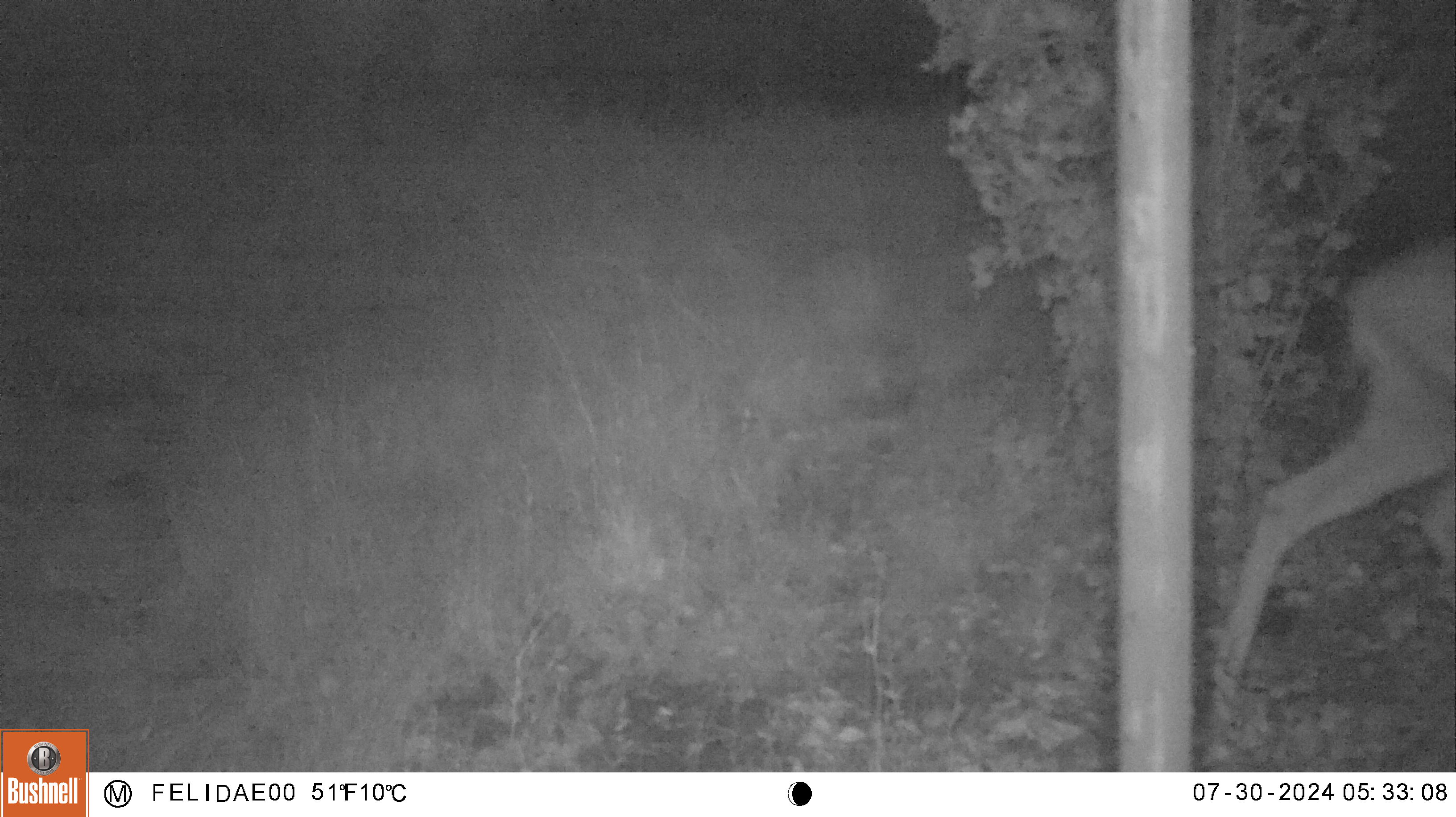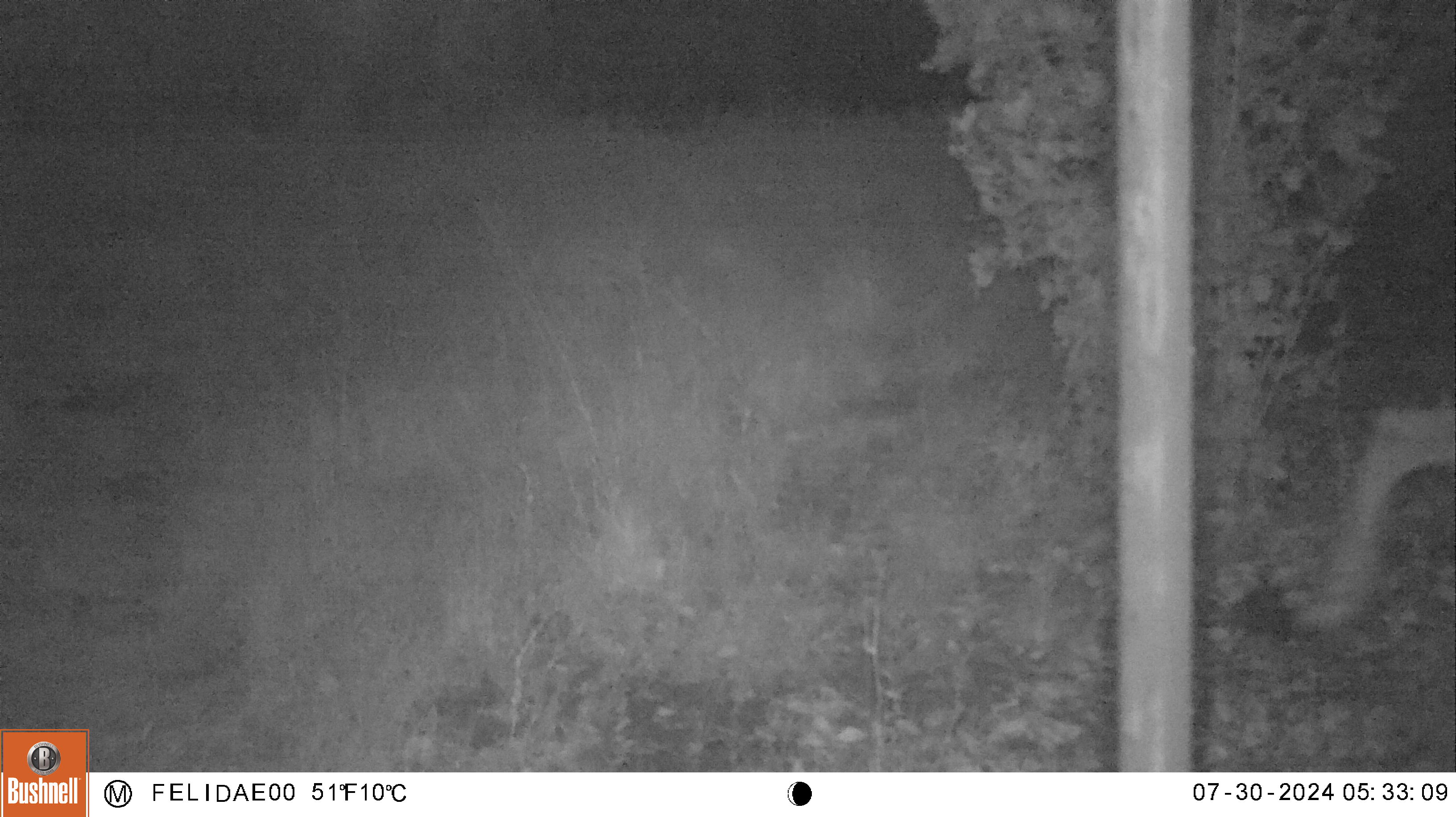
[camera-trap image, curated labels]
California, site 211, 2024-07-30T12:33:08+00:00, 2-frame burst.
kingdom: Animalia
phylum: Chordata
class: Mammalia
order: Artiodactyla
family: Cervidae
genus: Odocoileus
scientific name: Odocoileus hemionus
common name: mule deer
Mule deer (Odocoileus hemionus).